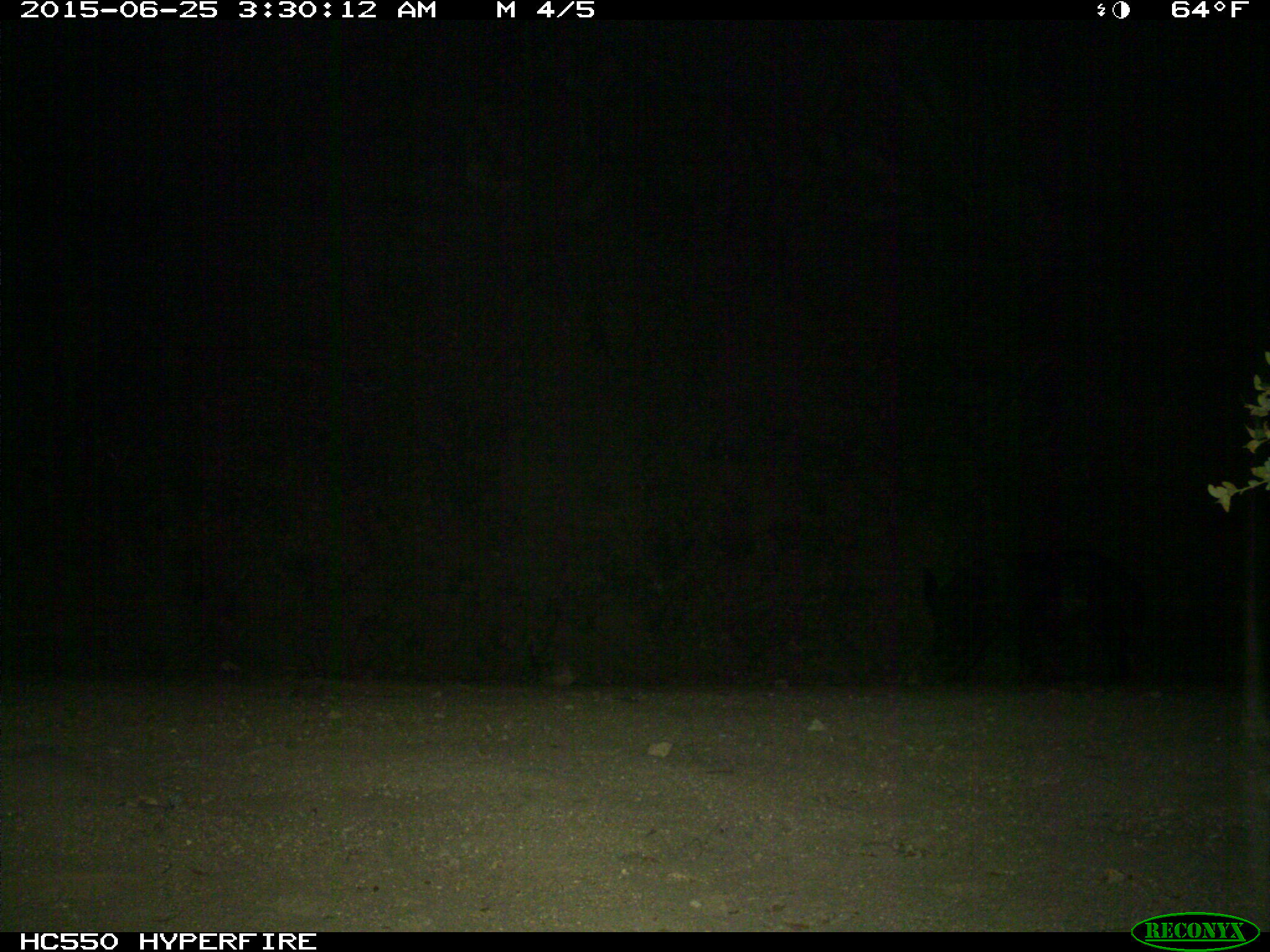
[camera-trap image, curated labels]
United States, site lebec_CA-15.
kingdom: Animalia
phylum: Chordata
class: Mammalia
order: Artiodactyla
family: Suidae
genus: Sus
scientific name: Sus scrofa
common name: wild boar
Sus scrofa (wild boar).